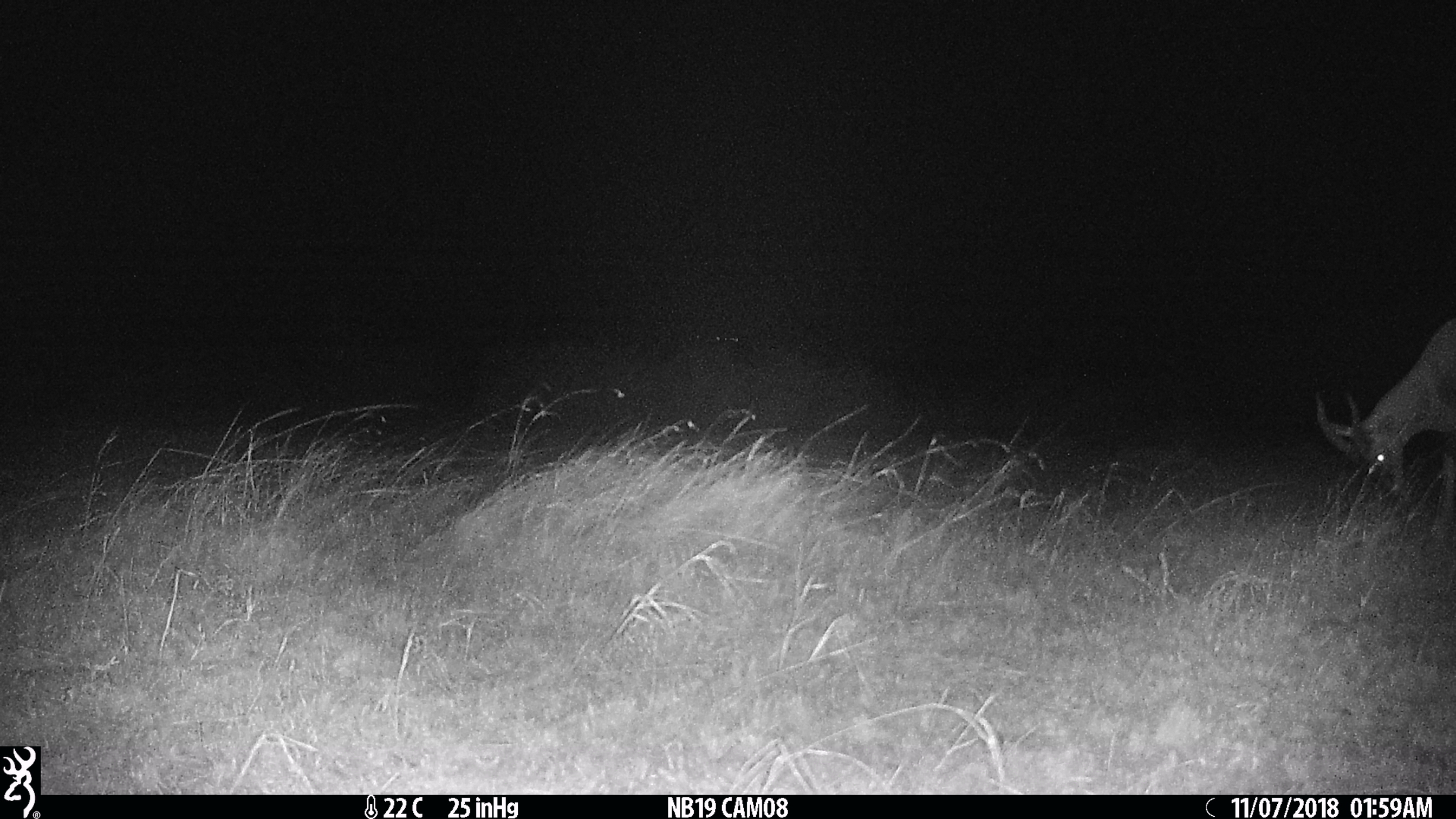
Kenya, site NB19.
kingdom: Animalia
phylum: Chordata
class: Mammalia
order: Artiodactyla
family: Bovidae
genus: Damaliscus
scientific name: Damaliscus lunatus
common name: topi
Topi (Damaliscus lunatus).